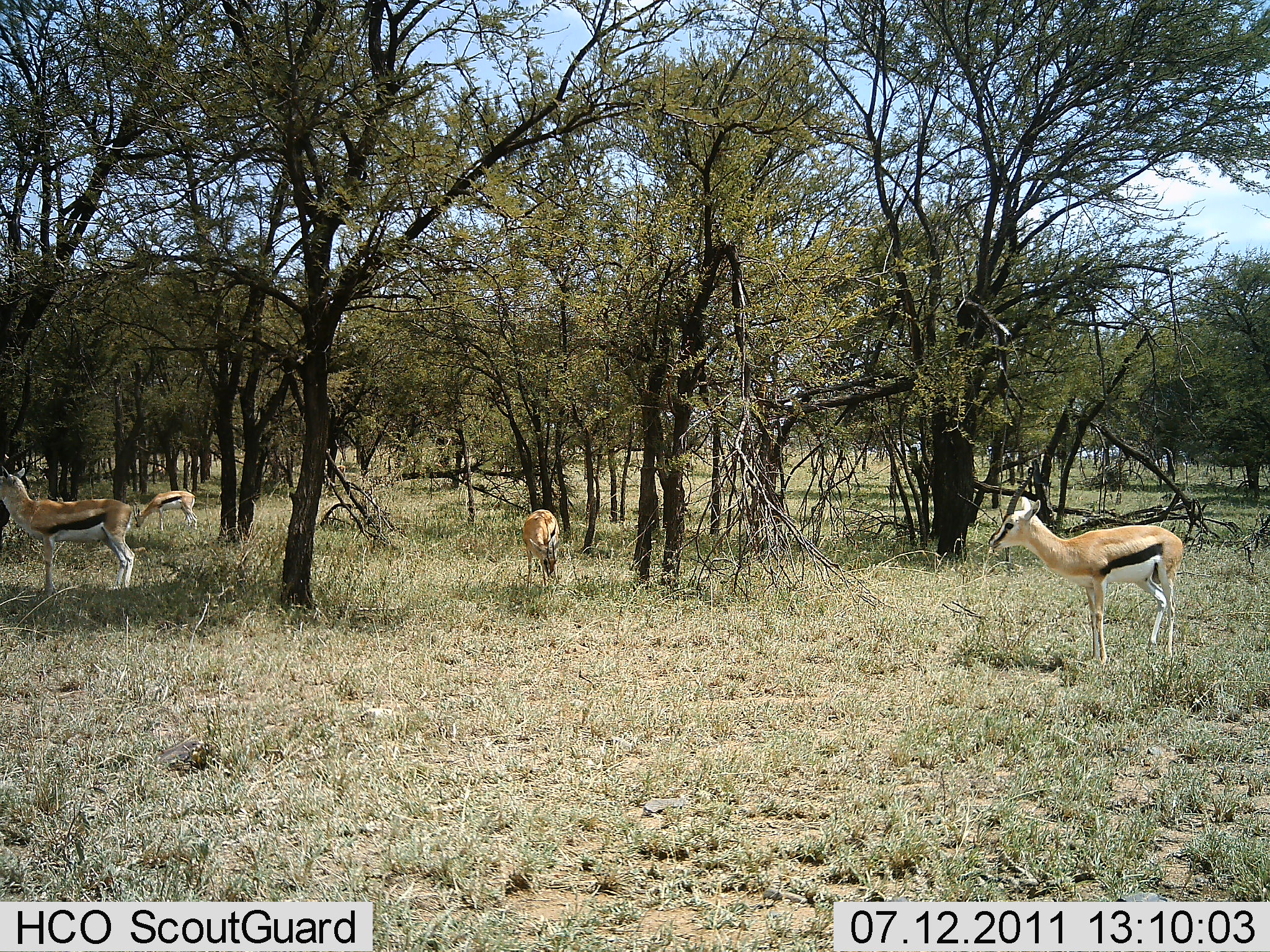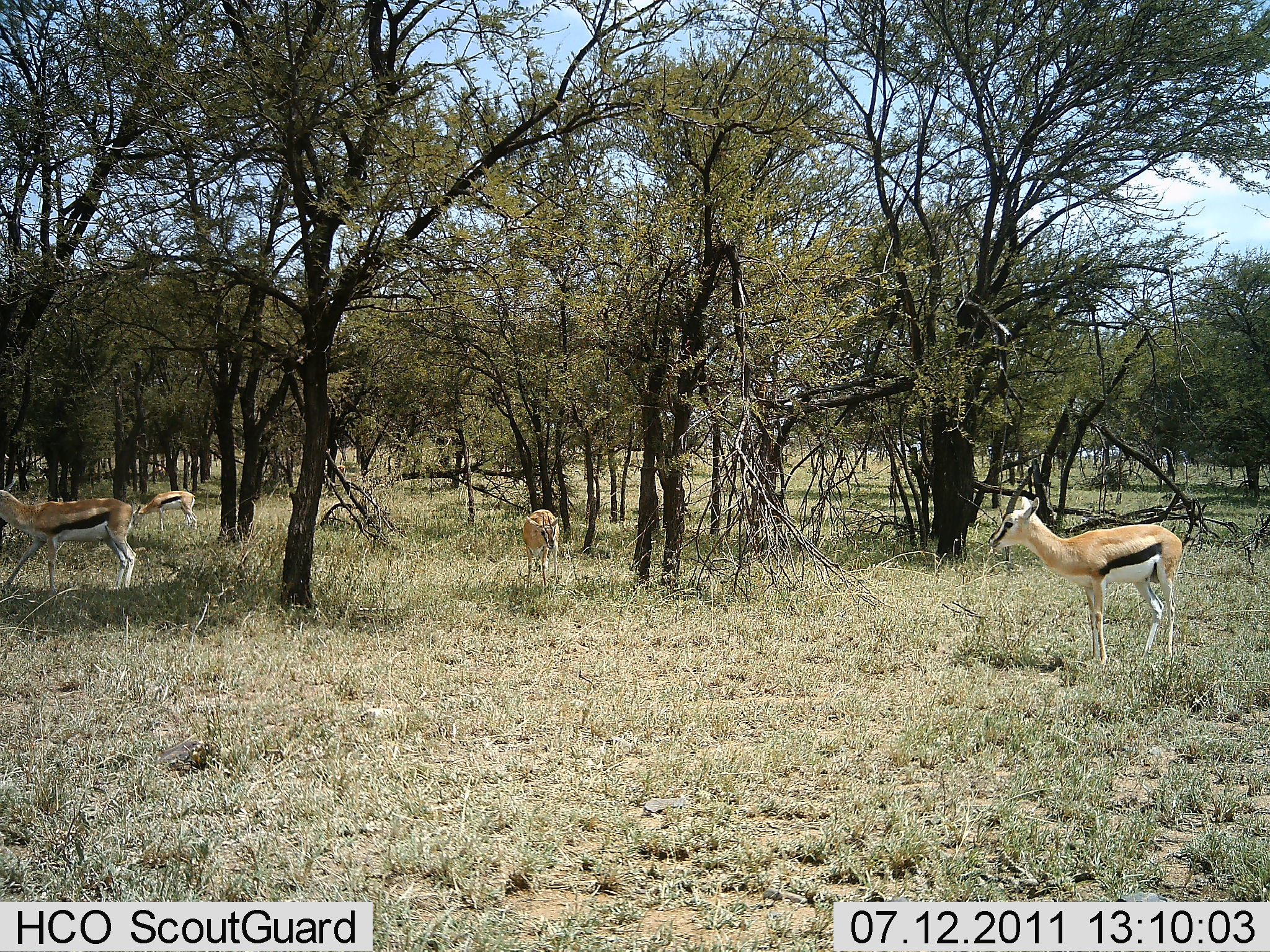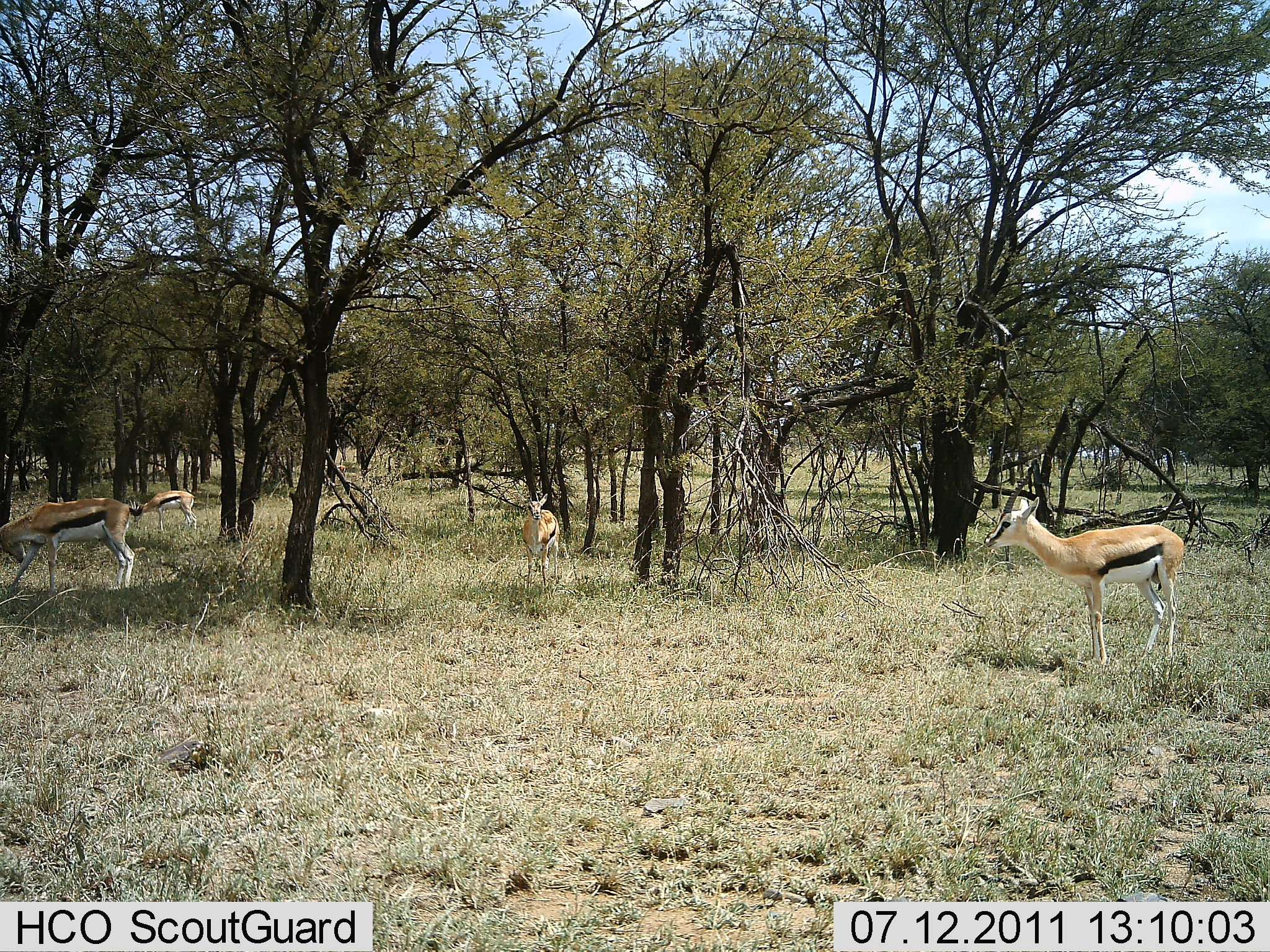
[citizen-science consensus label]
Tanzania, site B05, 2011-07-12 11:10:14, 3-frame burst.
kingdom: Animalia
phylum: Chordata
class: Mammalia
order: Artiodactyla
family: Bovidae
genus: Eudorcas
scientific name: Eudorcas thomsonii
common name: thomson's gazelle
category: gazellethomsons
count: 4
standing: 73%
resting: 0%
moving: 7%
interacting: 0%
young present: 0%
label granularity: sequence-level